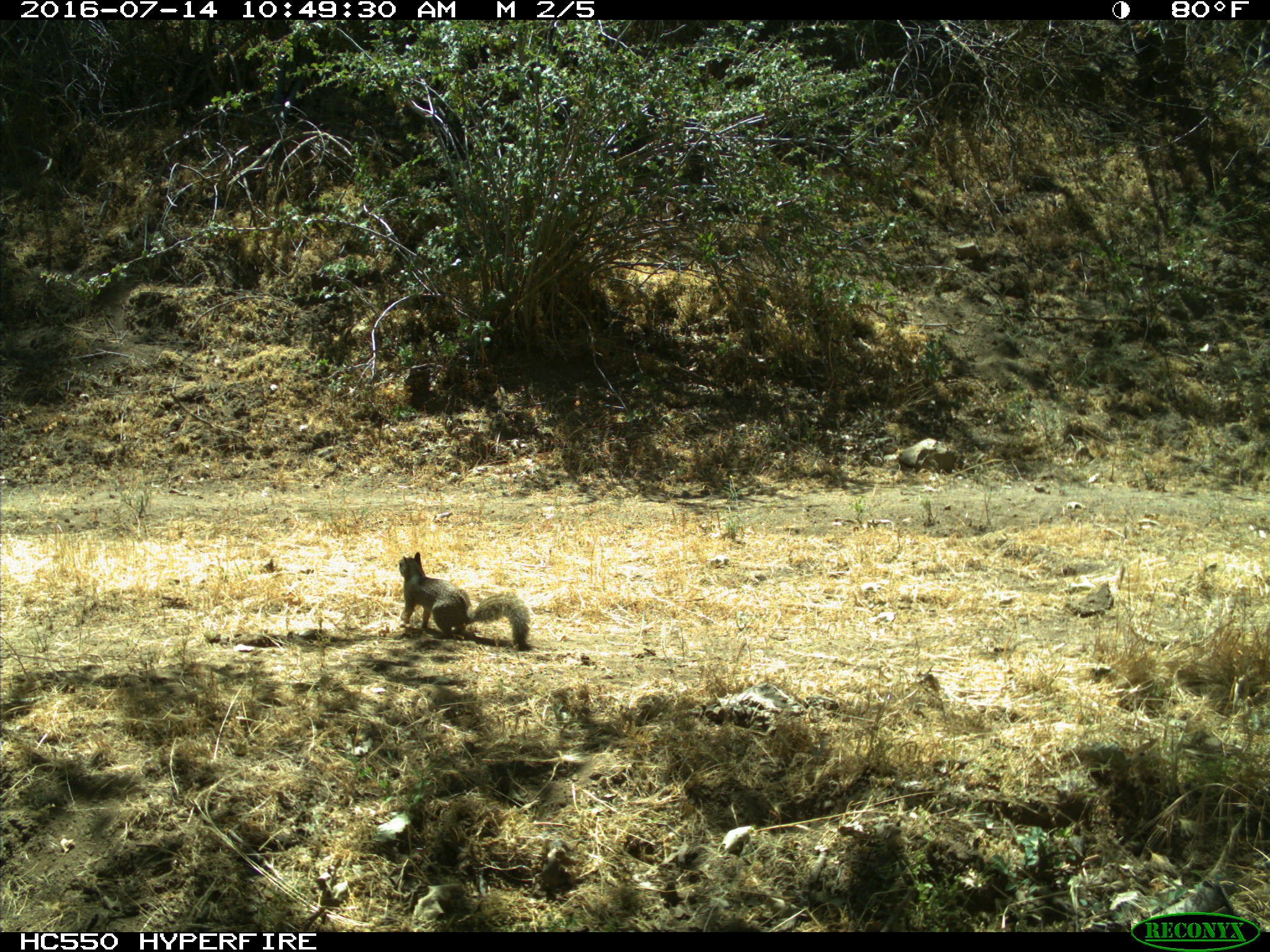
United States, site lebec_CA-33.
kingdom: Animalia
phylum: Chordata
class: Mammalia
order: Rodentia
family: Sciuridae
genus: Otospermophilus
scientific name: Otospermophilus beecheyi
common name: california ground squirrel